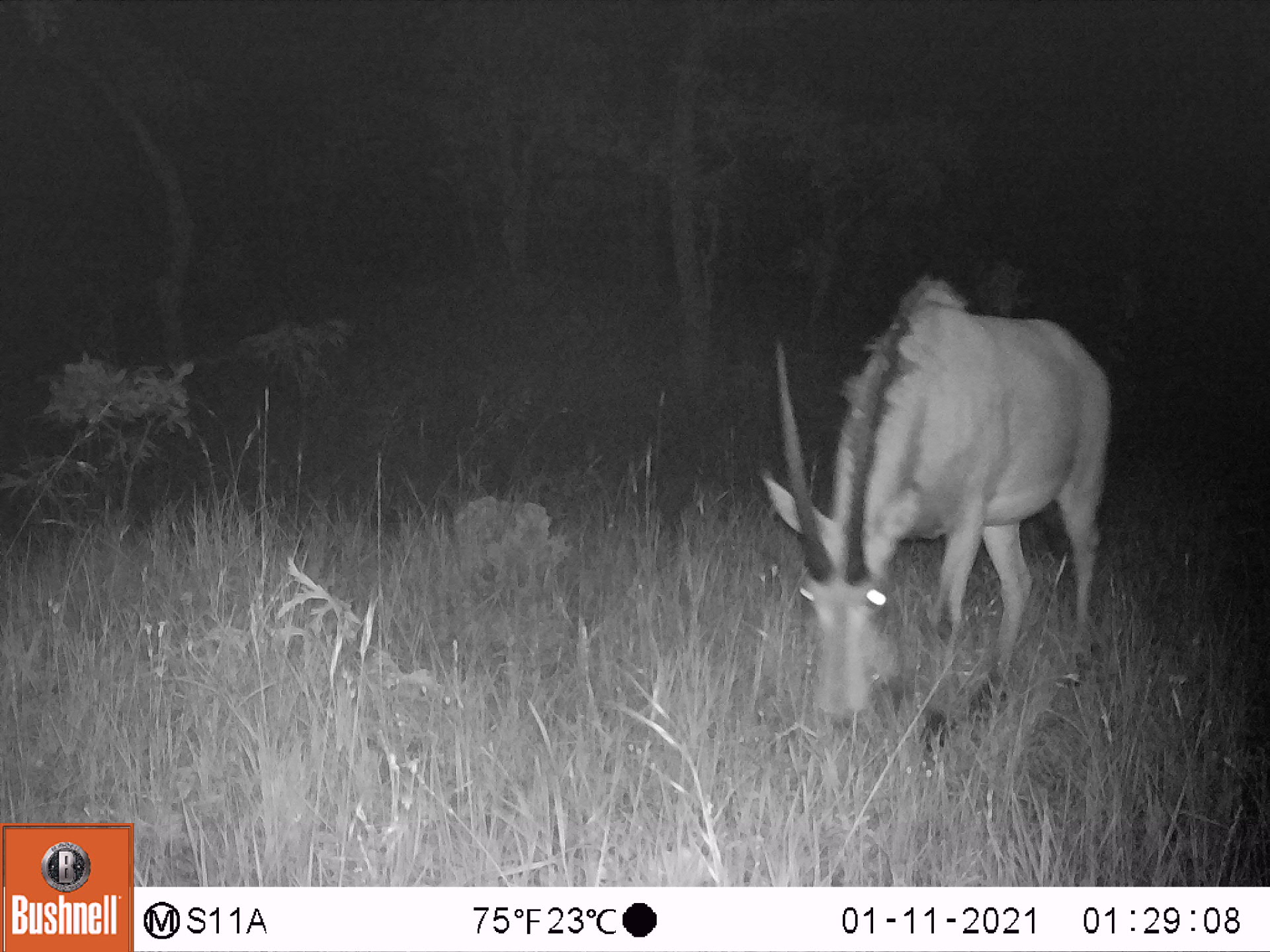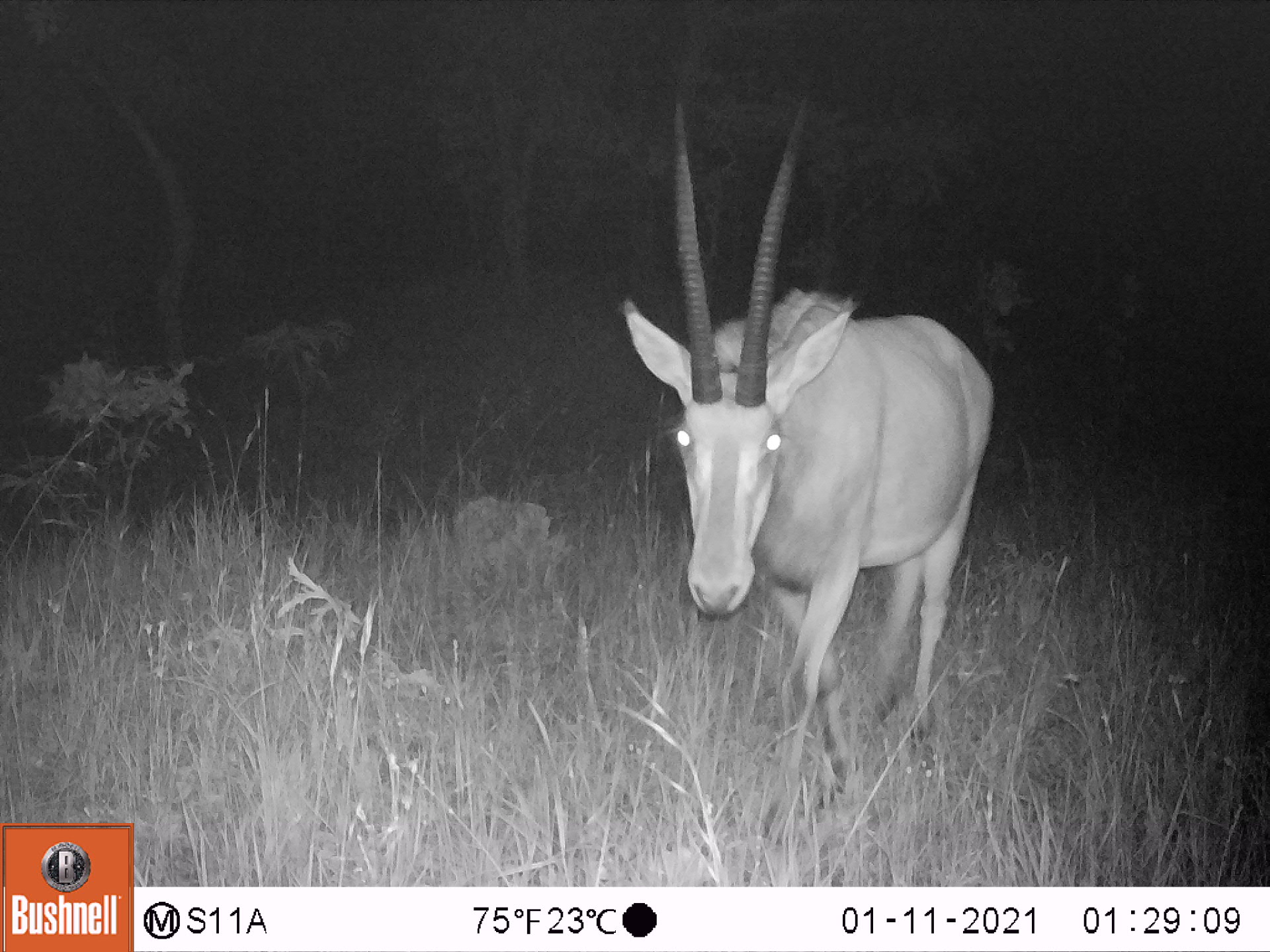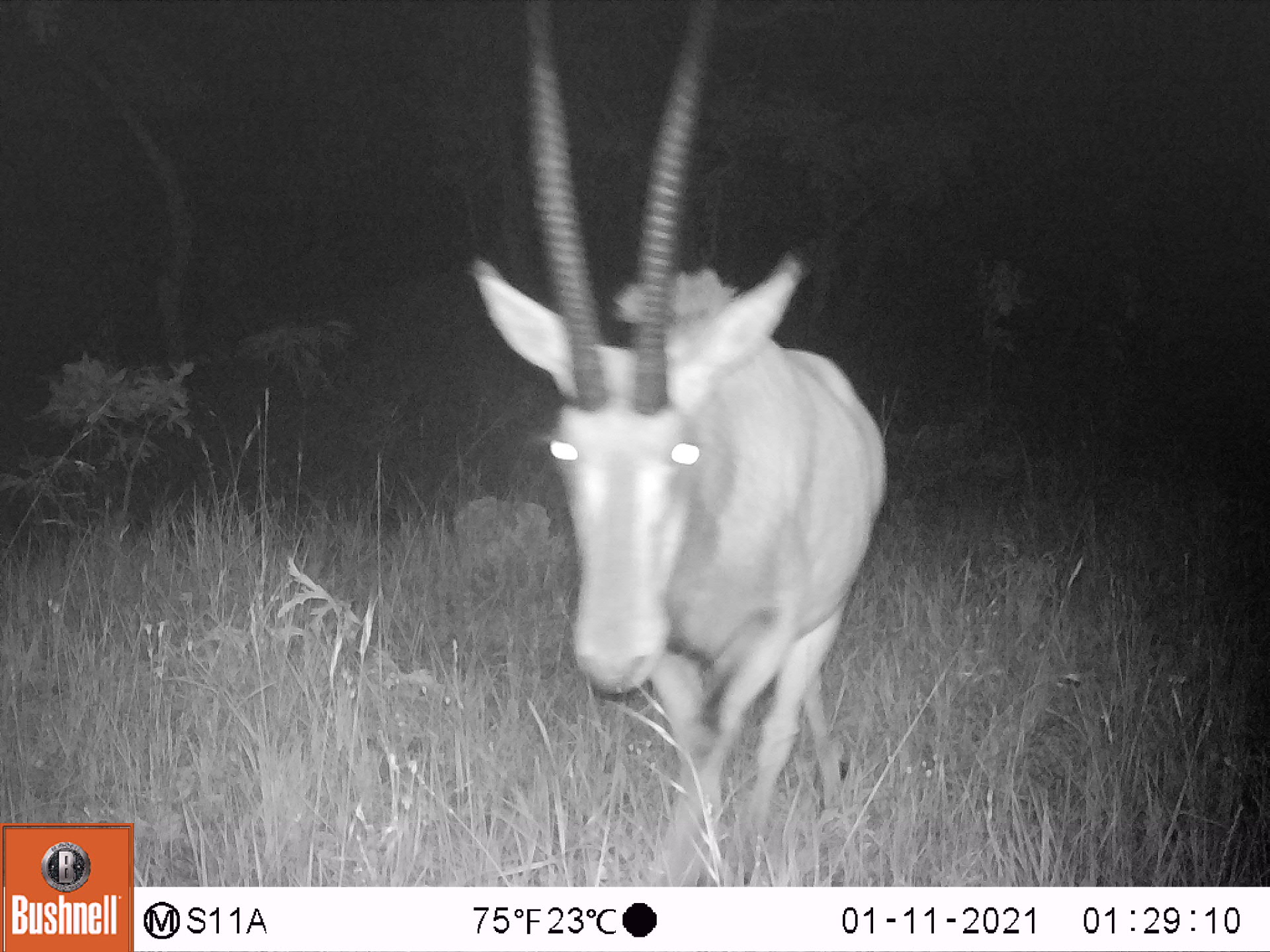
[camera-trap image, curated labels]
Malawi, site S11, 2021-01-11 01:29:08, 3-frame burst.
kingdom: Animalia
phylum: Chordata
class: Mammalia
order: Artiodactyla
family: Bovidae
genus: Hippotragus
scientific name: Hippotragus niger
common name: sable antelope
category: sable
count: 1